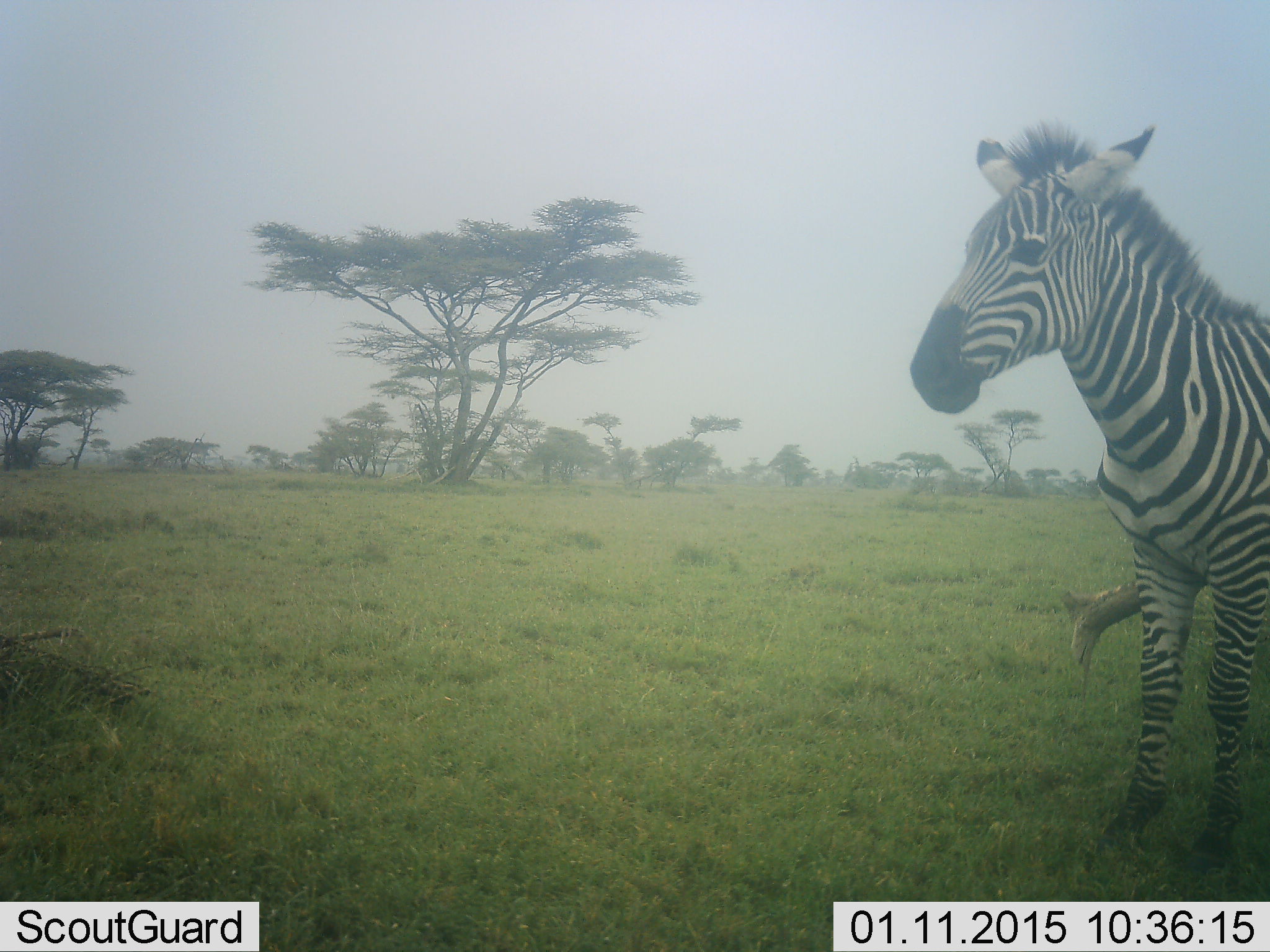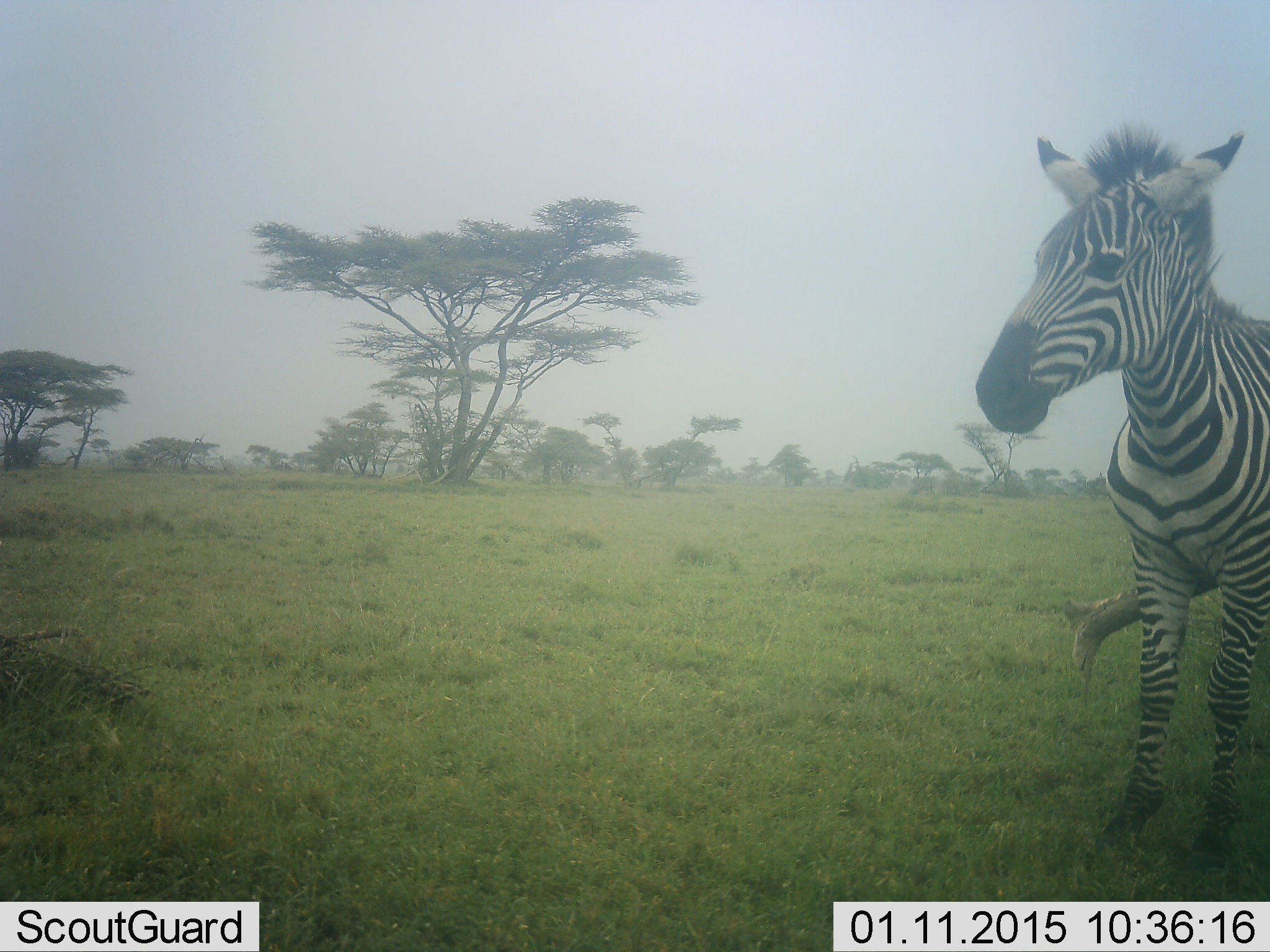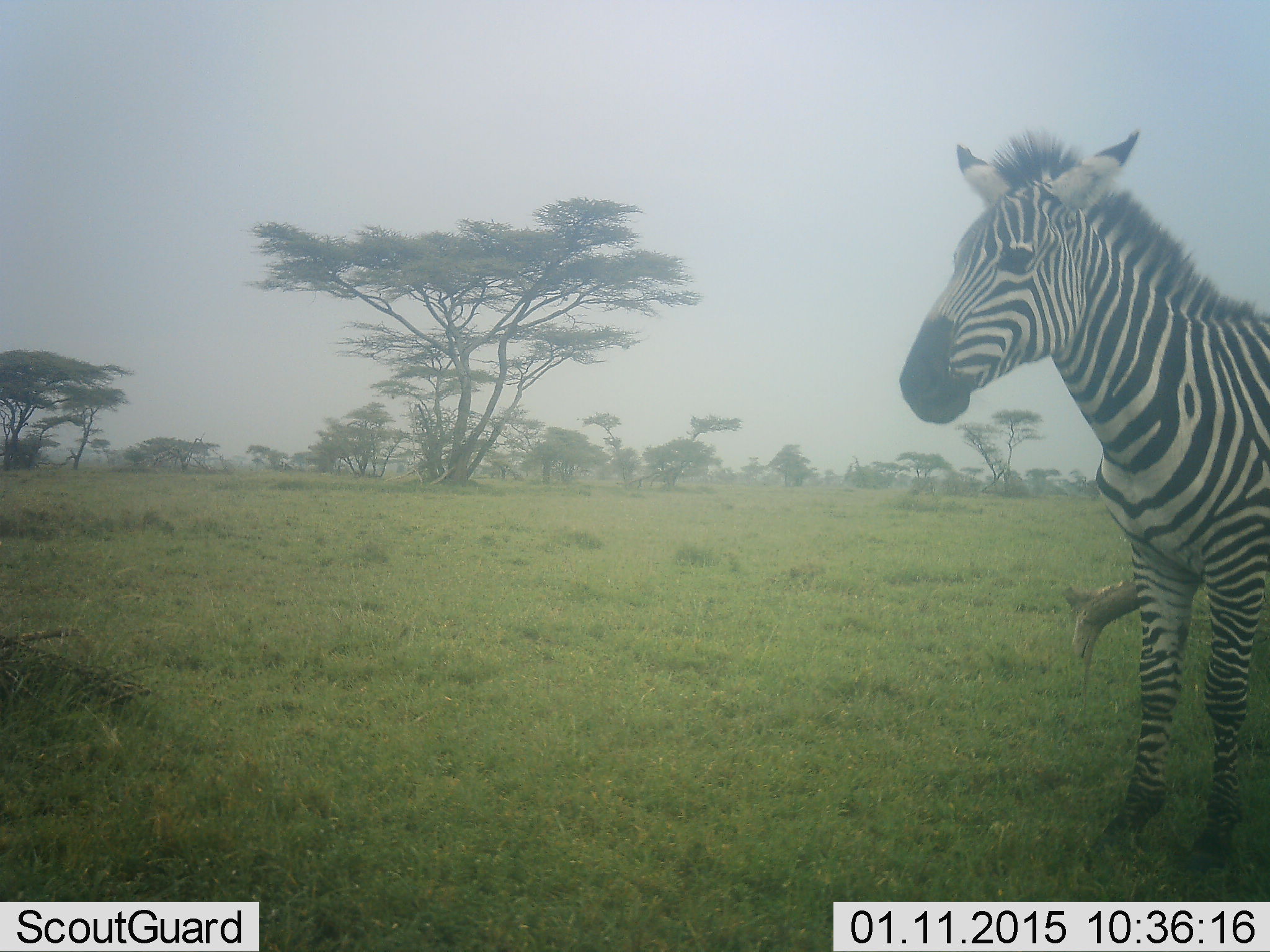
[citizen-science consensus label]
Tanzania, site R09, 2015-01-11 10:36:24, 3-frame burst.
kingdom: Animalia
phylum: Chordata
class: Mammalia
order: Perissodactyla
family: Equidae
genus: Equus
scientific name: Equus quagga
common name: plains zebra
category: zebra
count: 1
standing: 70%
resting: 0%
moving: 20%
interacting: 10%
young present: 0%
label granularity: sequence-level